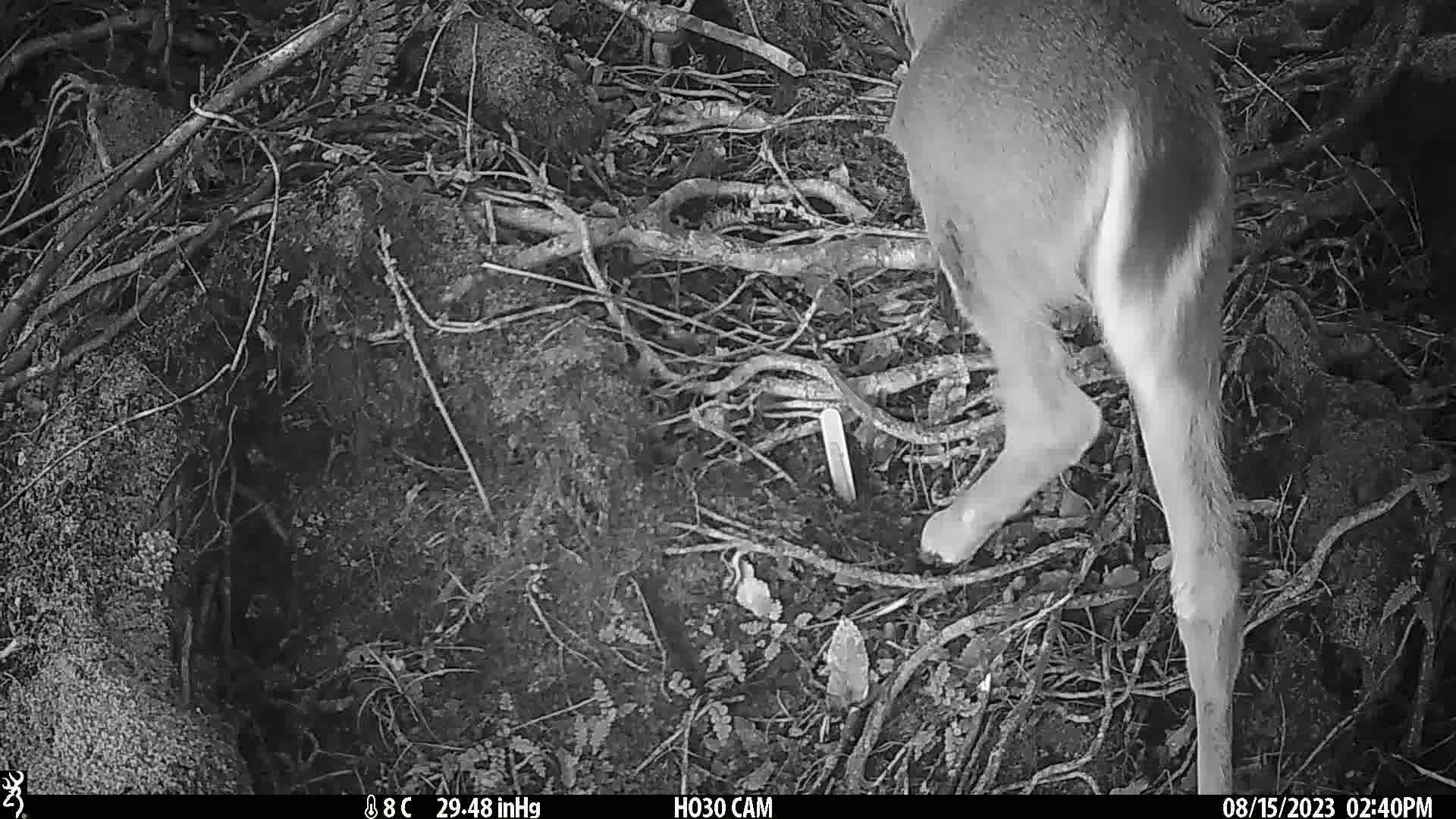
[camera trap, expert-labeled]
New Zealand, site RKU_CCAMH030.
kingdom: Animalia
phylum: Chordata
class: Mammalia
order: Artiodactyla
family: Cervidae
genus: Odocoileus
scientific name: Odocoileus virginianus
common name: white-tailed deer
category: white tailed deer